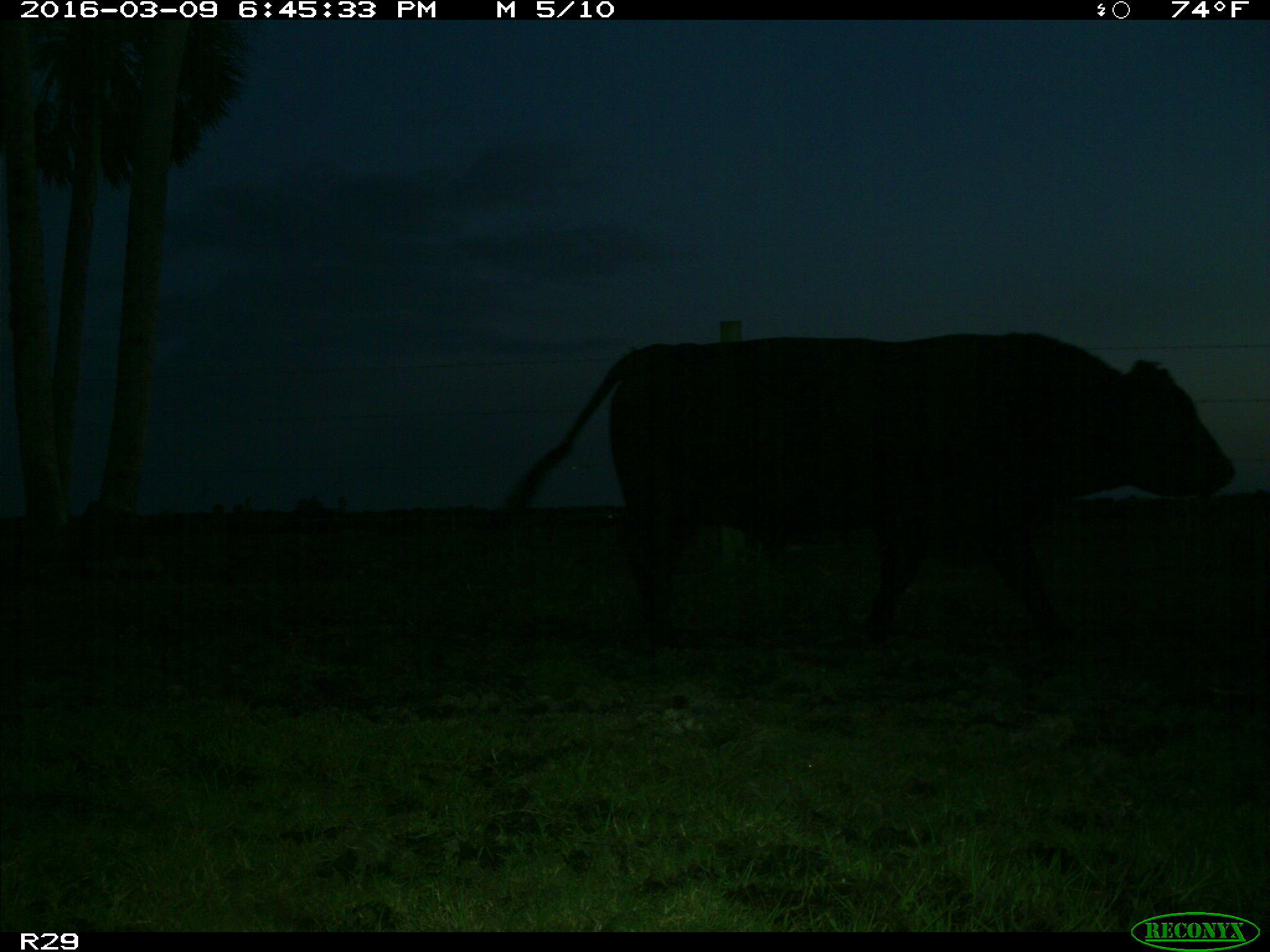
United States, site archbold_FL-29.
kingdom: Animalia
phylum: Chordata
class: Mammalia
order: Artiodactyla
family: Bovidae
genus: Bos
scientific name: Bos taurus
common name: domestic cow